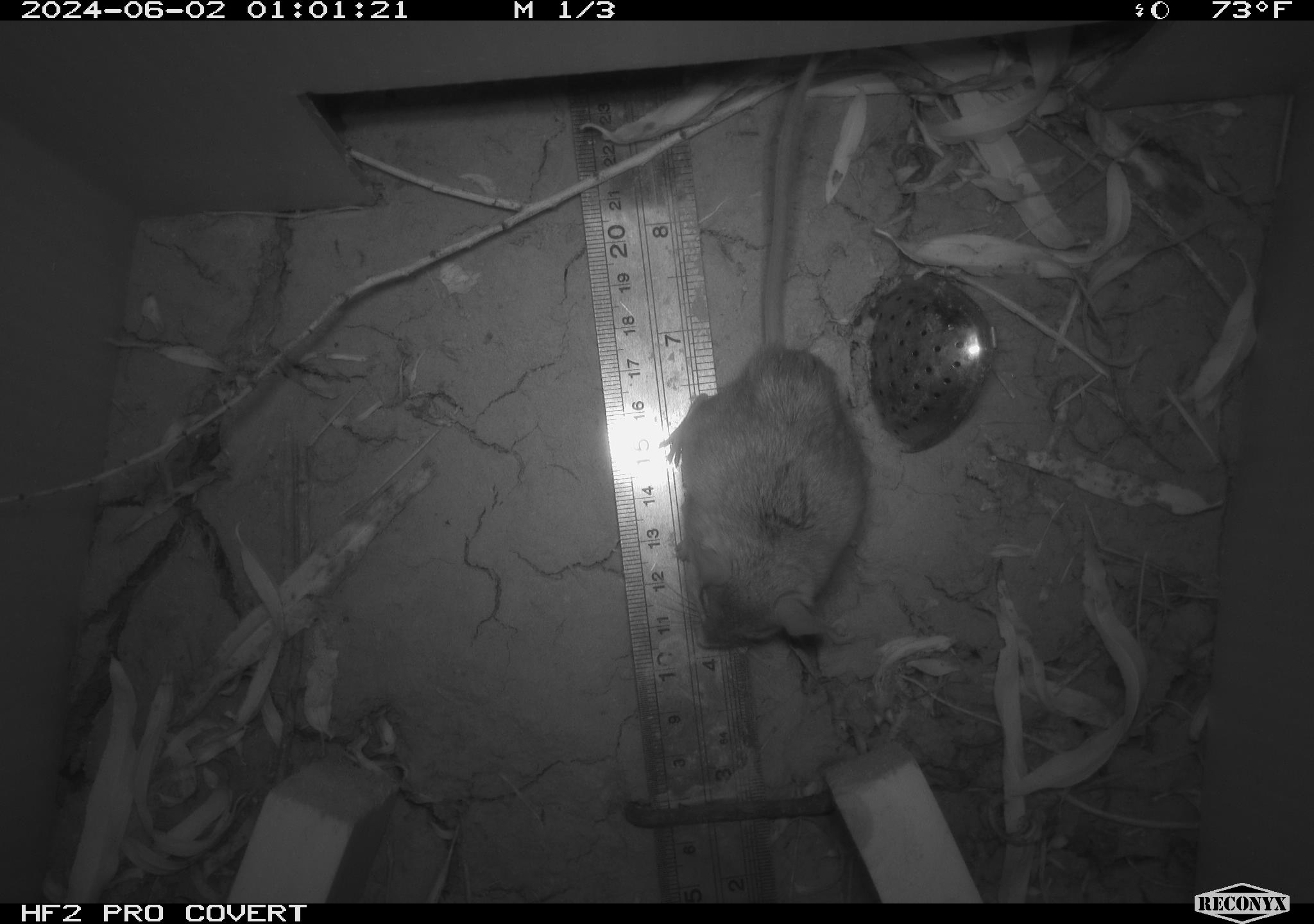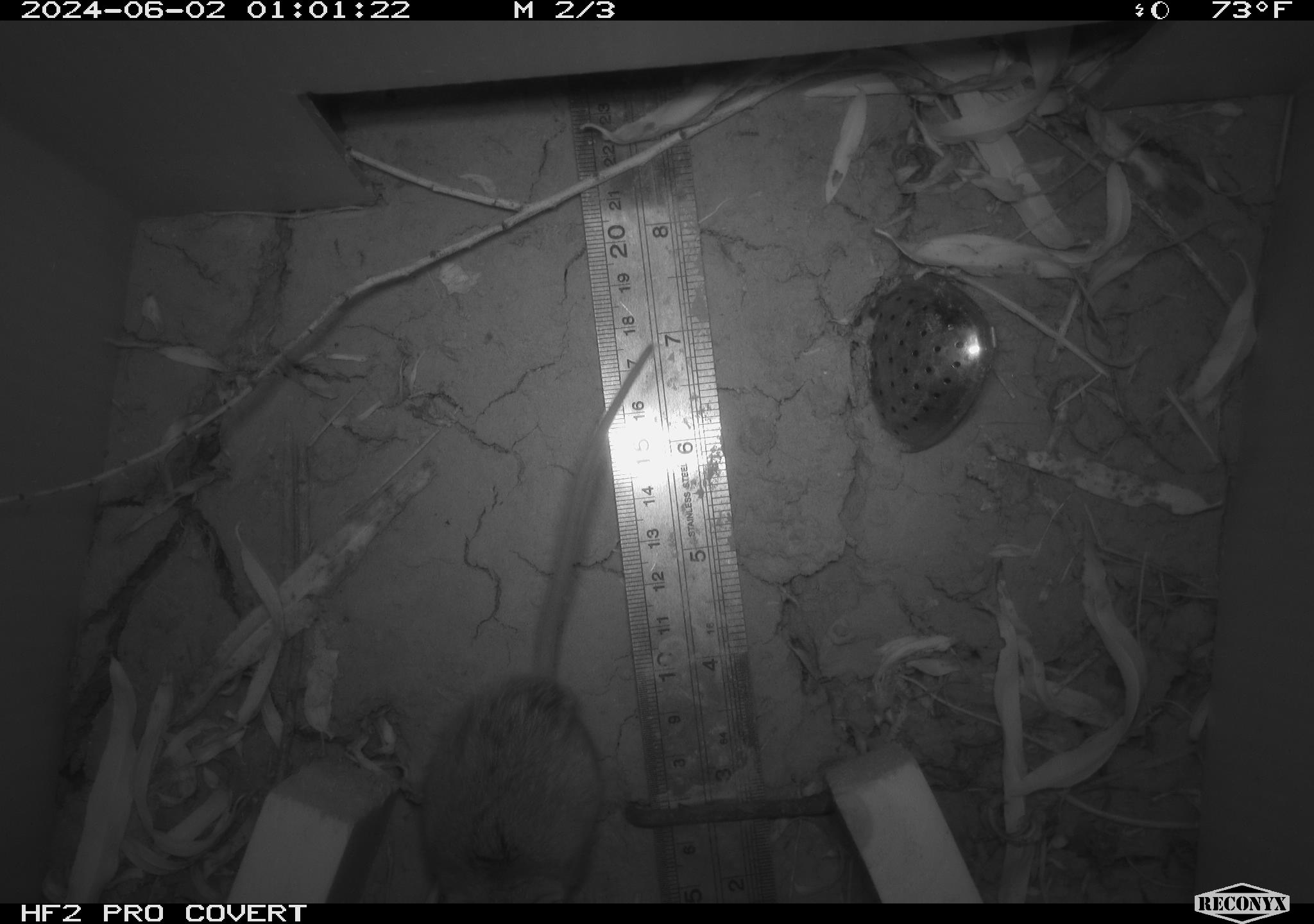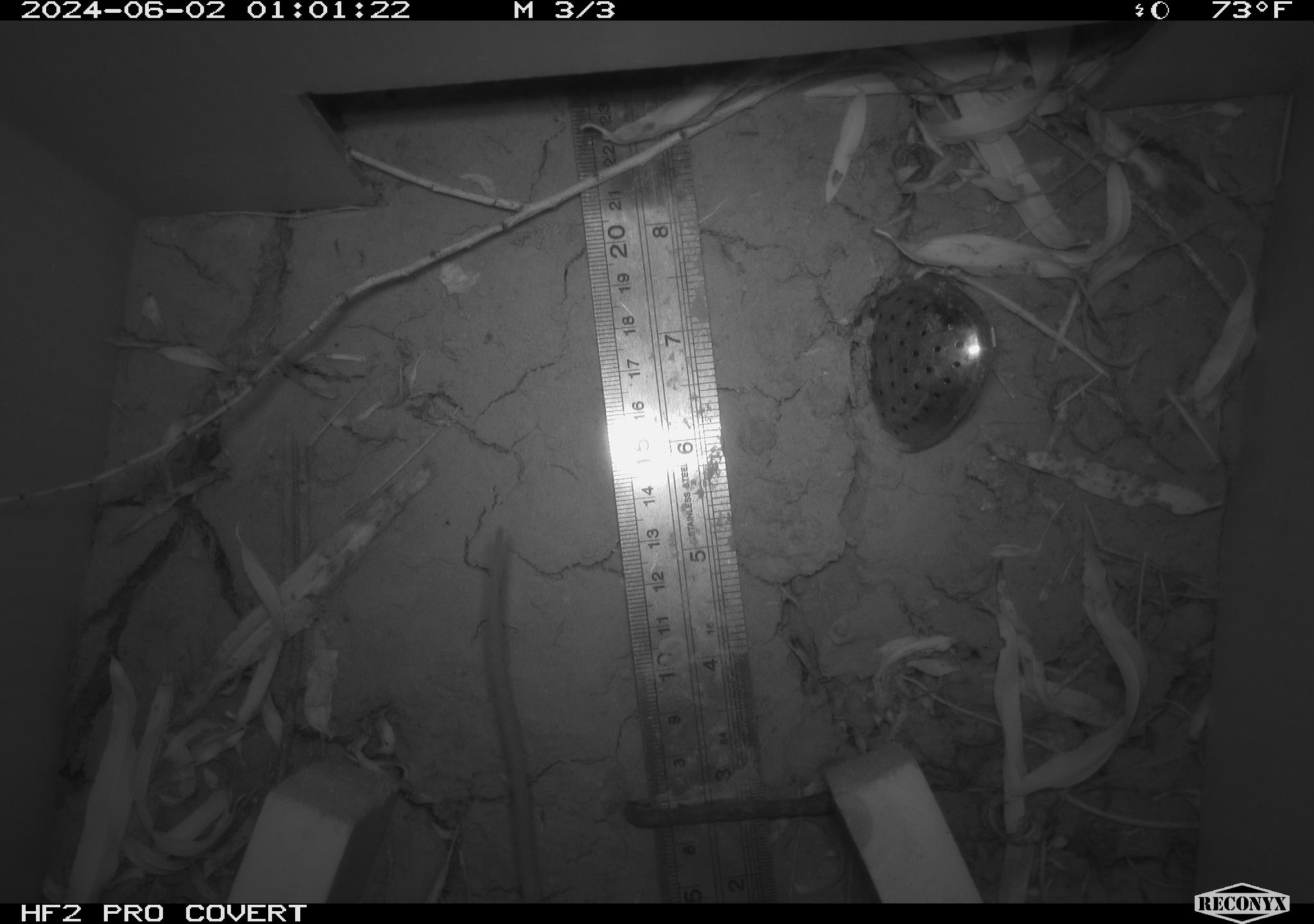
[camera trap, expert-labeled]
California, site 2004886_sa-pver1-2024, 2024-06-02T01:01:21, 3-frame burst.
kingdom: Animalia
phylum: Chordata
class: Mammalia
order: Rodentia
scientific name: Rodentia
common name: mouse species